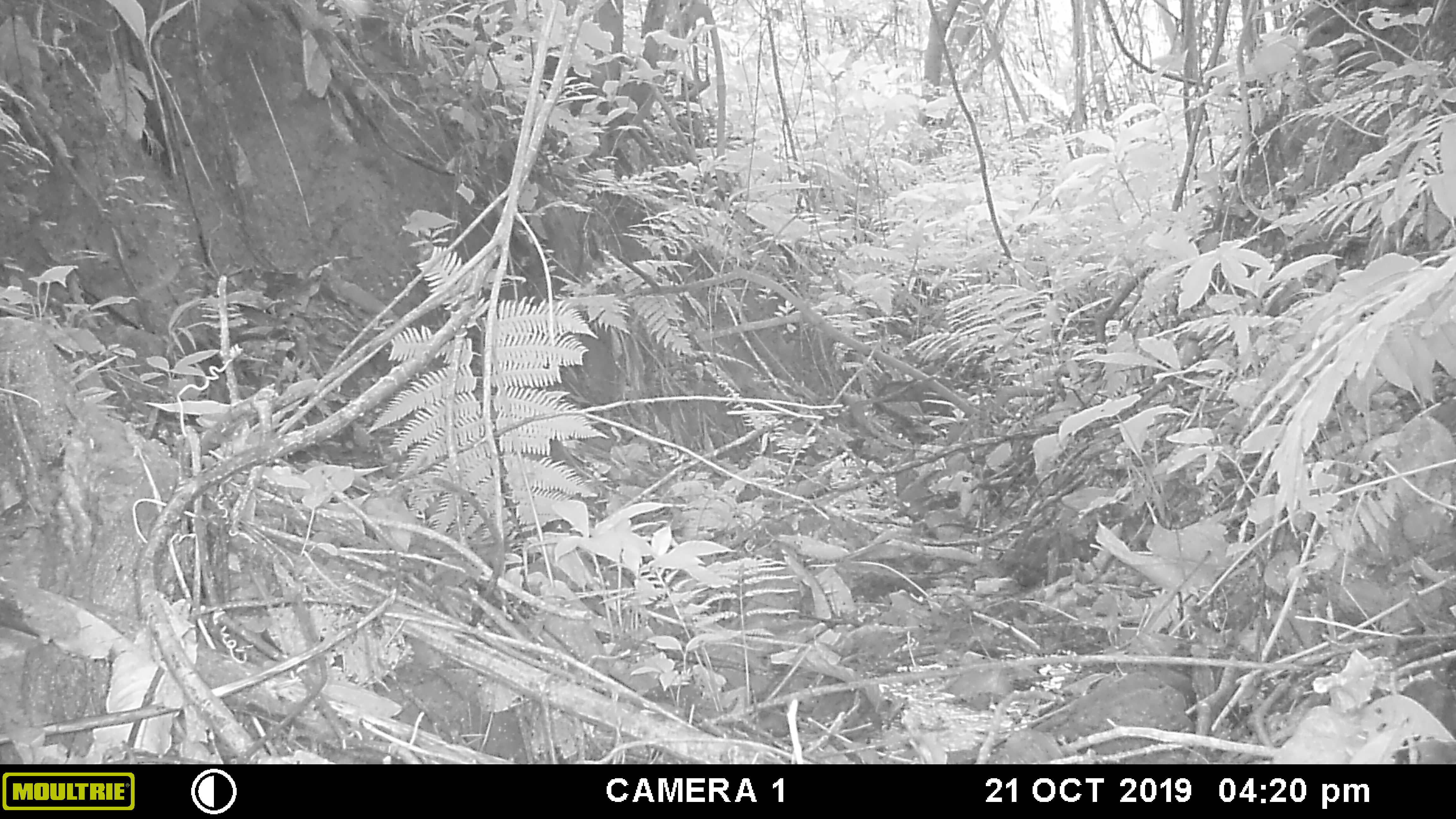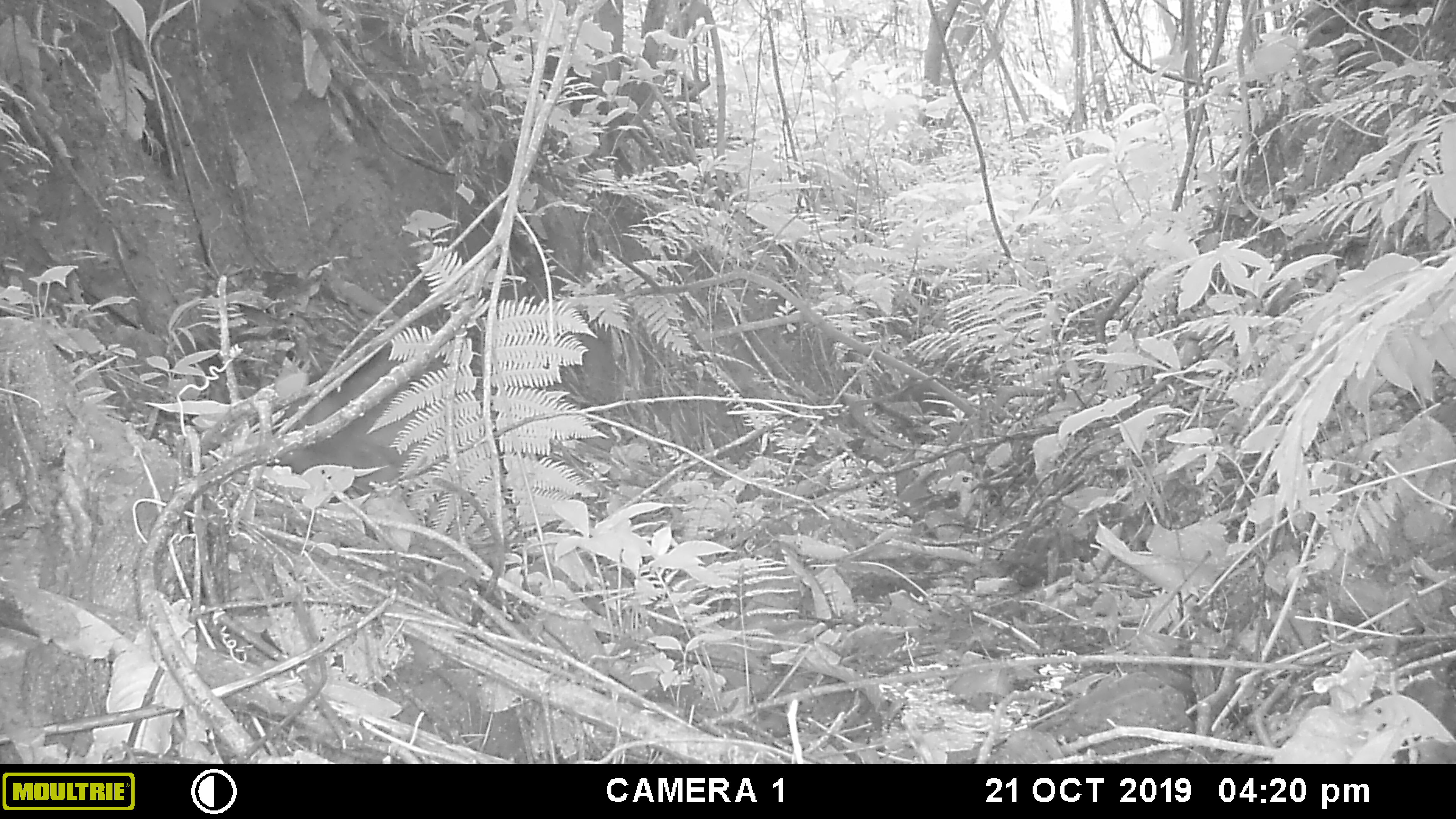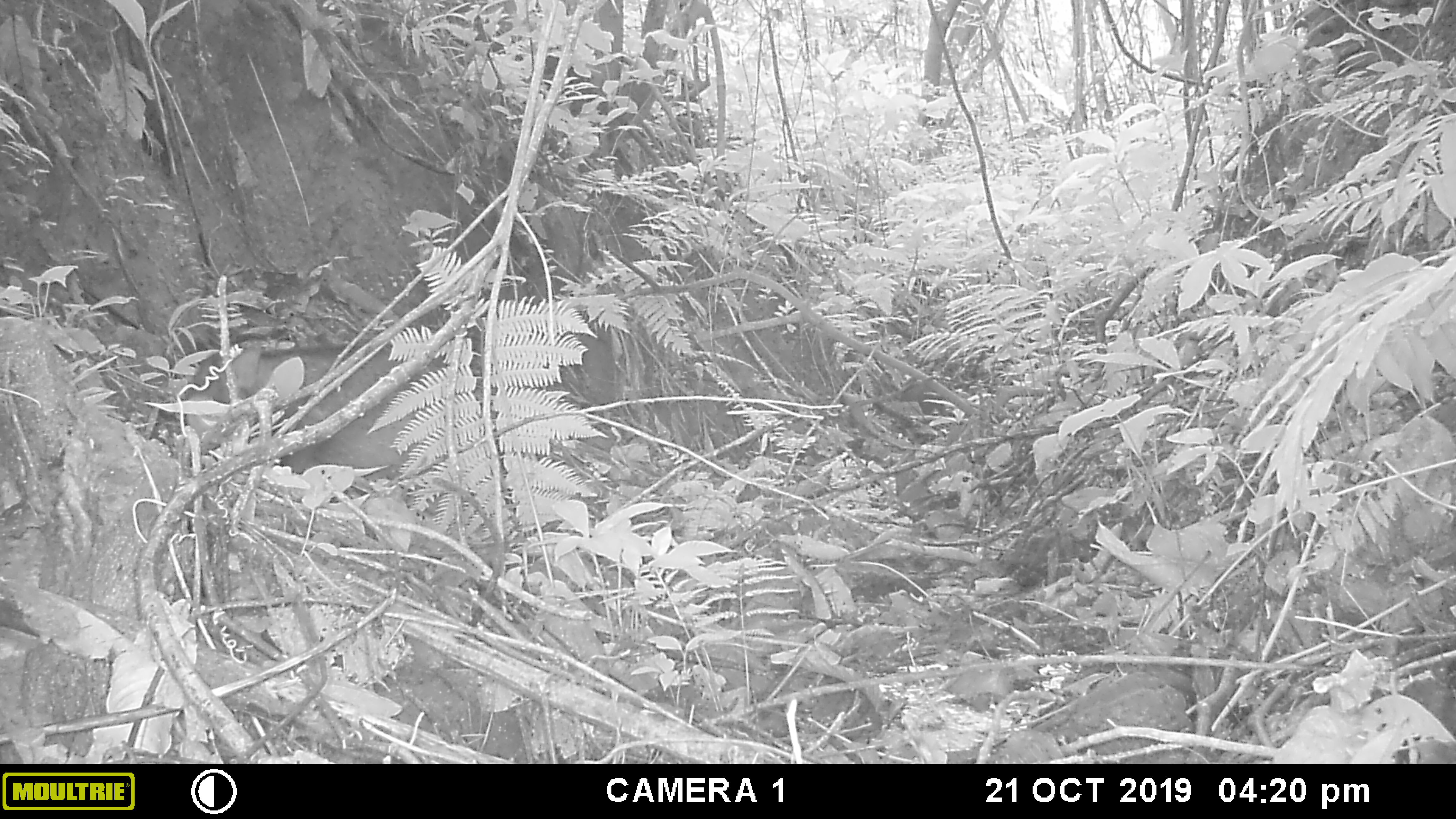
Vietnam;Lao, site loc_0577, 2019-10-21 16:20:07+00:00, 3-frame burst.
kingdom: Animalia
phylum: Chordata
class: Mammalia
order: Artiodactyla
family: Suidae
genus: Sus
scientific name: Sus scrofa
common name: eurasian wild pig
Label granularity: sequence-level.